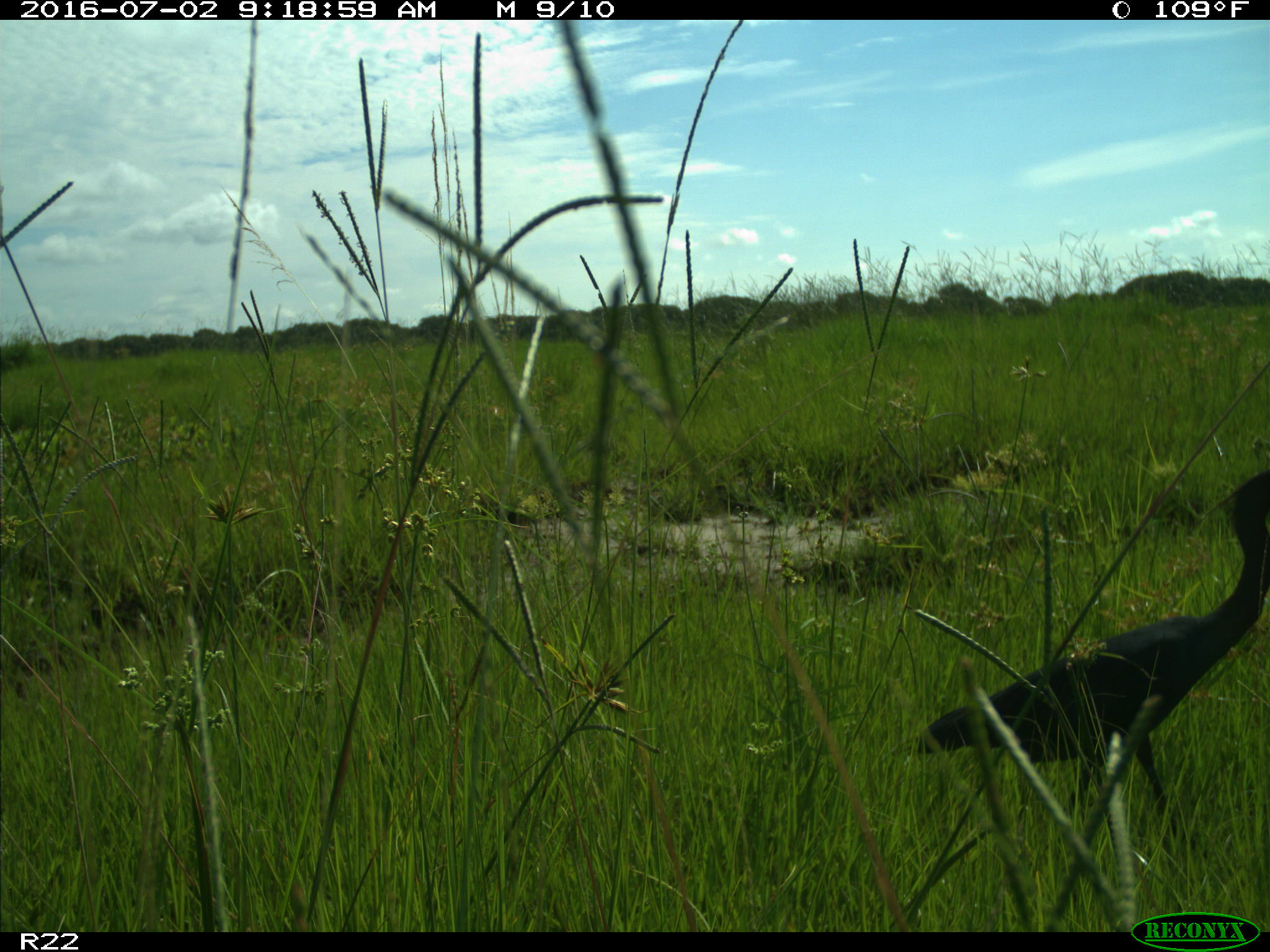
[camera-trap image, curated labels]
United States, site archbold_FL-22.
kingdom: Animalia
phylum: Chordata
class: Aves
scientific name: Aves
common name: birds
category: unidentified bird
Unidentified bird (birds) (Aves).